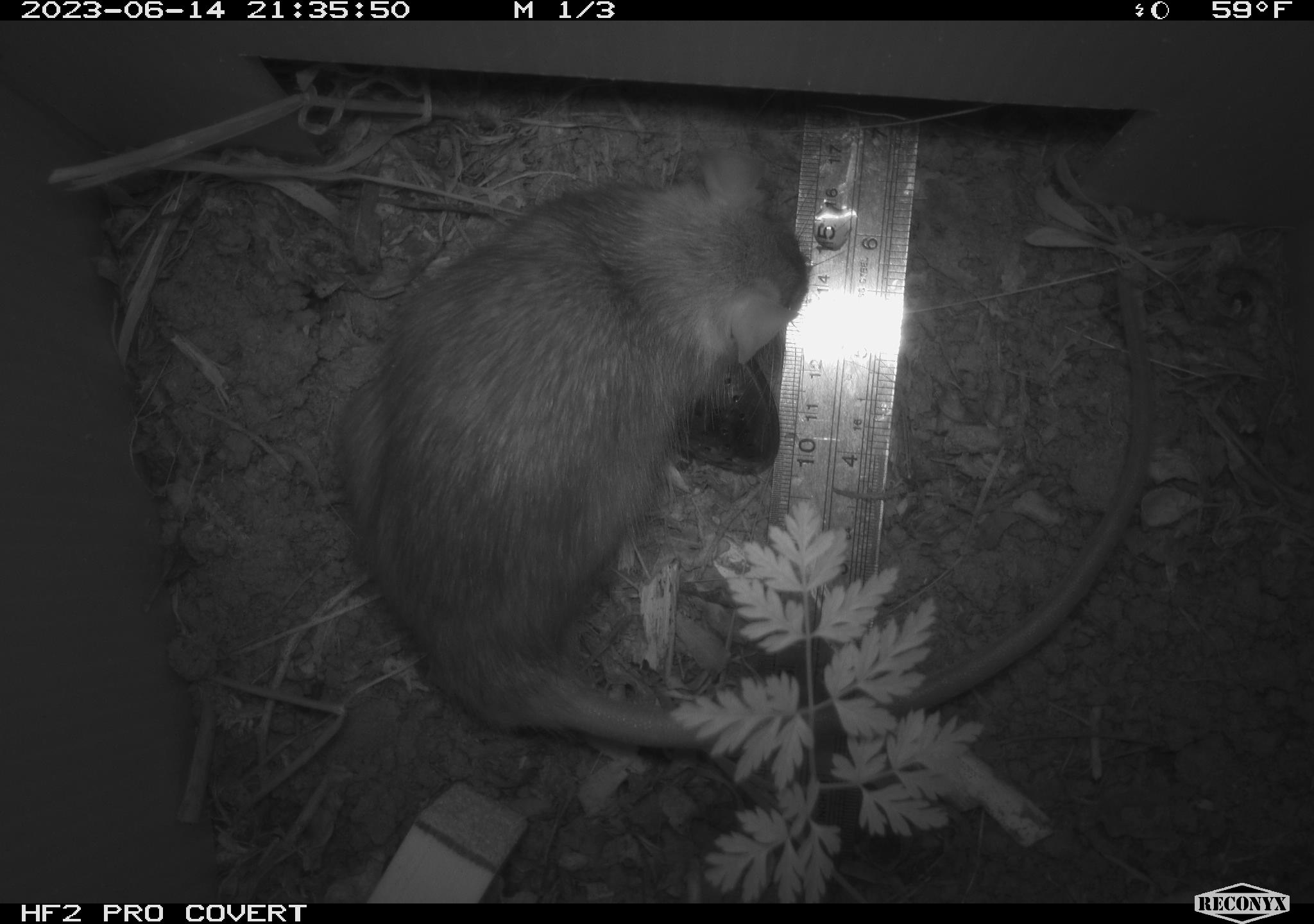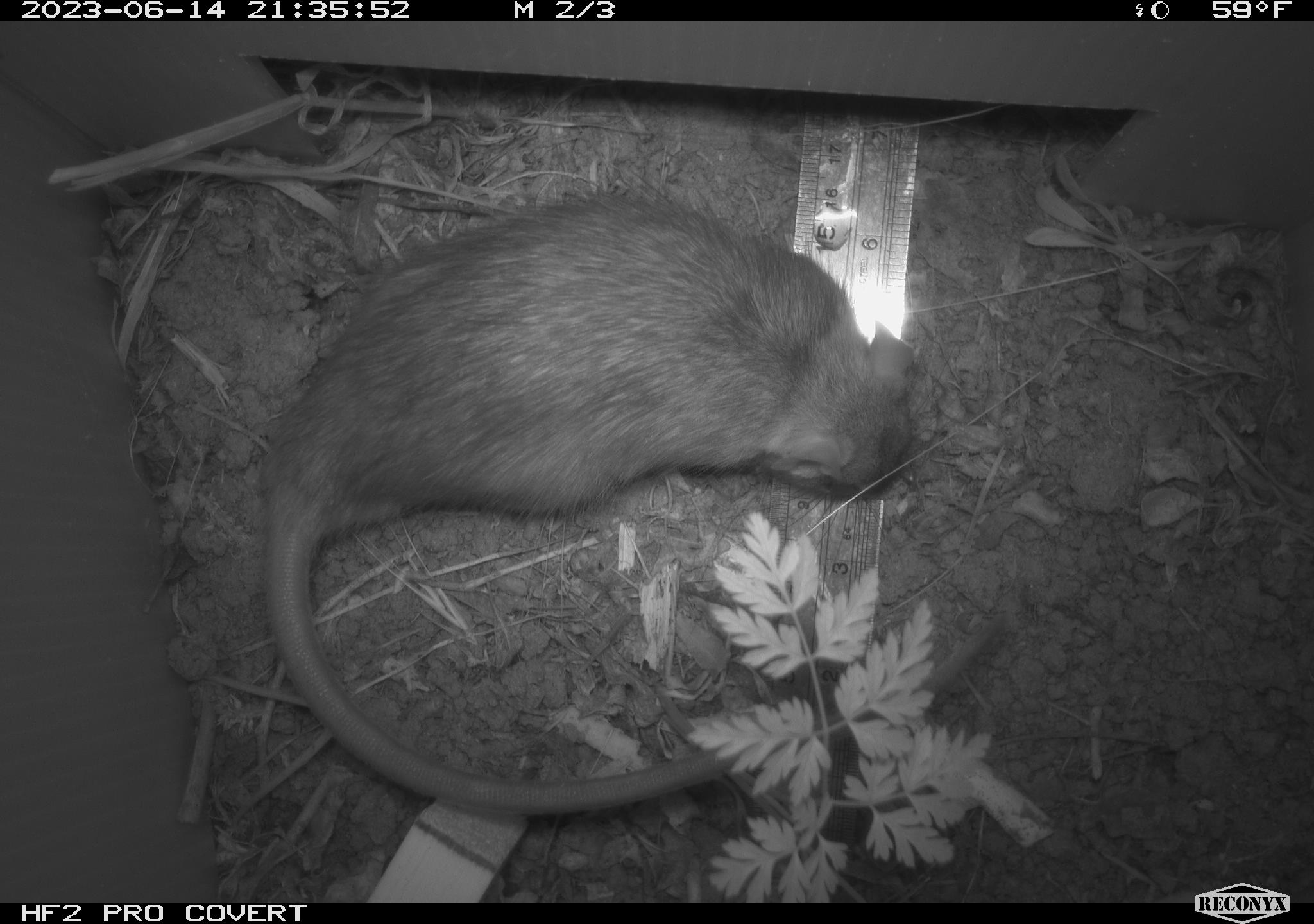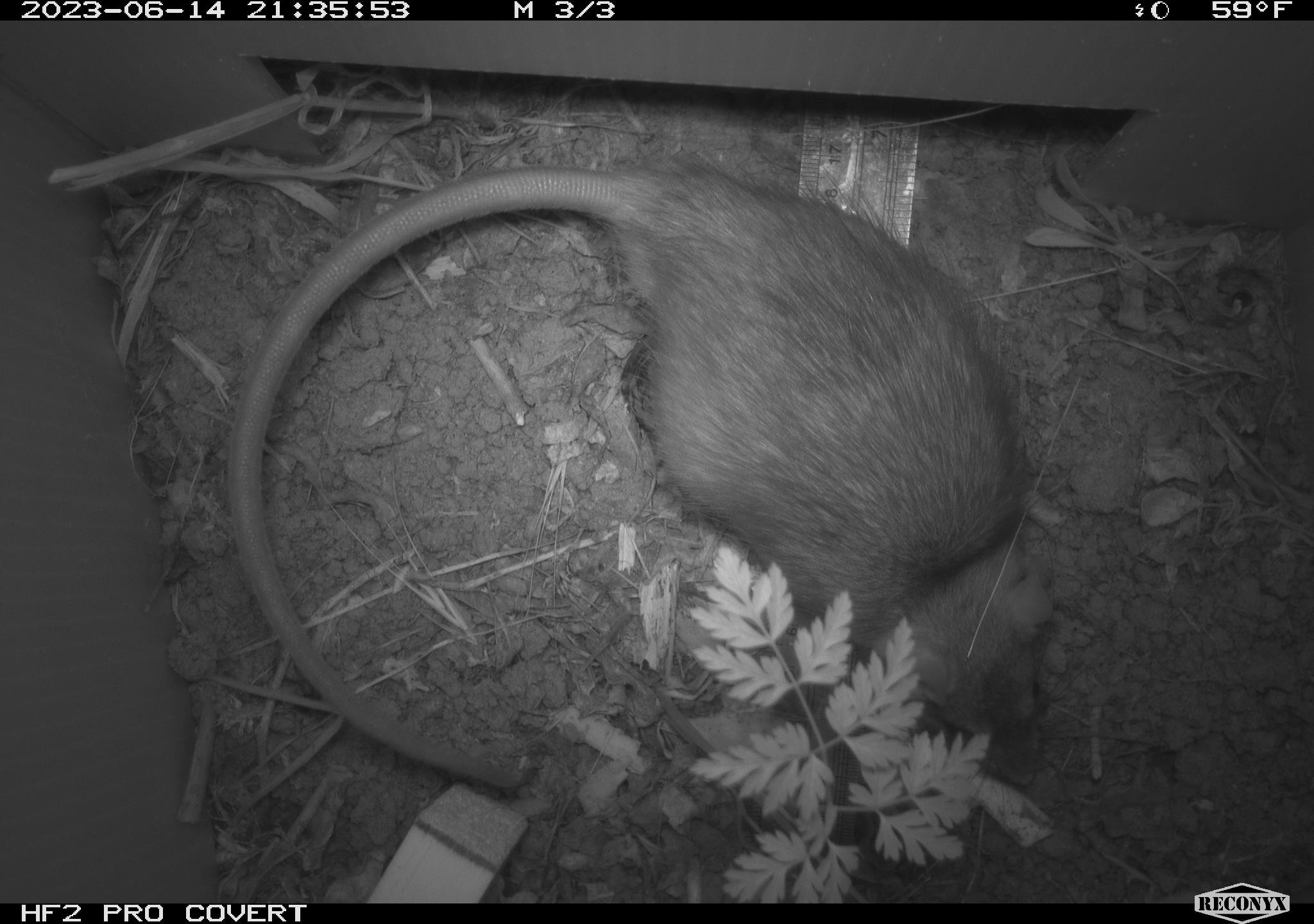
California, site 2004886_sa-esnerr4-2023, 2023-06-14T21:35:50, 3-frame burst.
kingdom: Animalia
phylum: Chordata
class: Mammalia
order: Rodentia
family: Muridae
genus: Rattus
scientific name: Rattus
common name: rat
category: rattus species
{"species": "rattus species (rat) (Rattus)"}